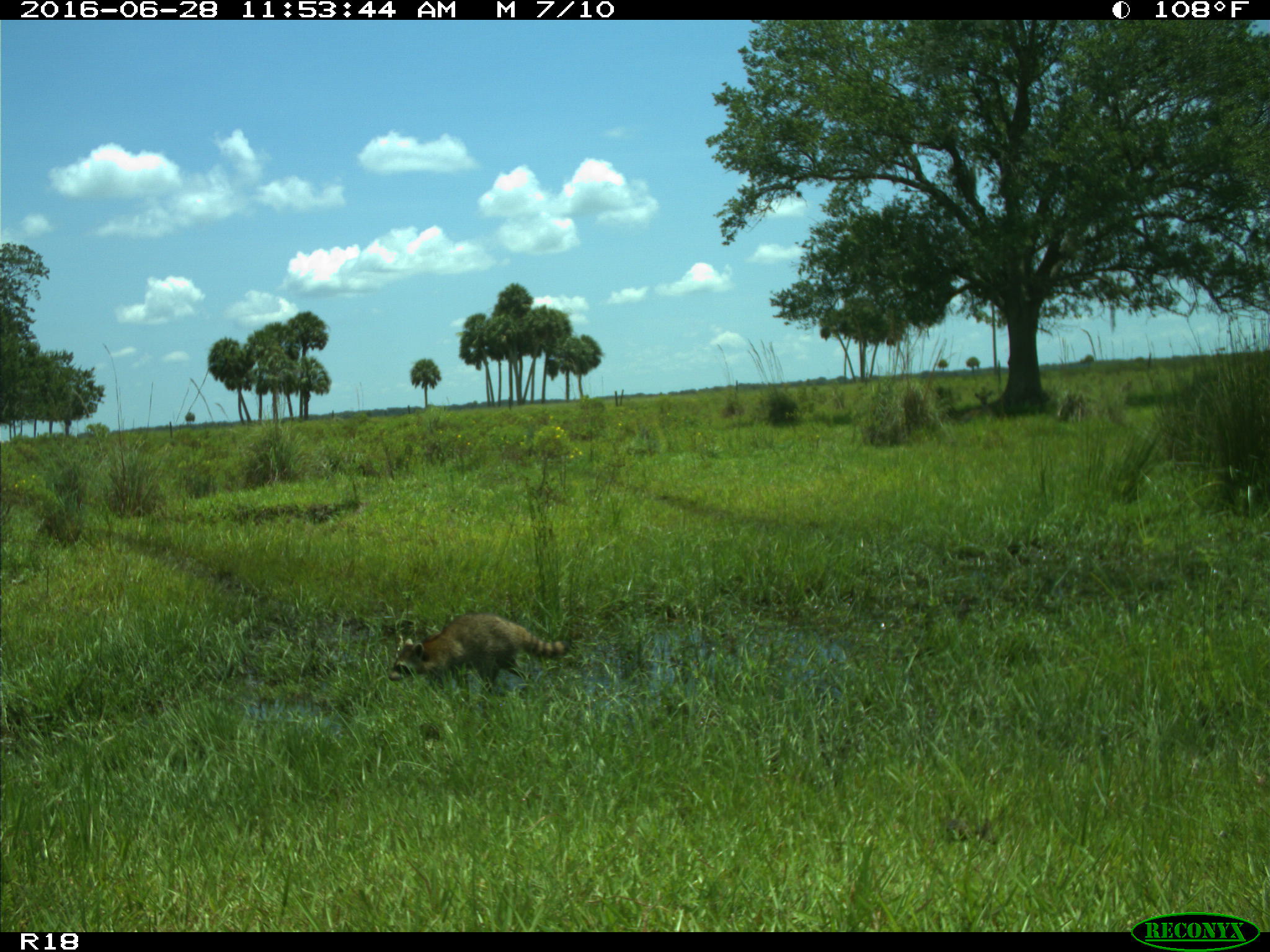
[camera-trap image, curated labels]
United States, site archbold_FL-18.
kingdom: Animalia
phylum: Chordata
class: Mammalia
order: Carnivora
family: Procyonidae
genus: Procyon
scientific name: Procyon lotor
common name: common raccoon